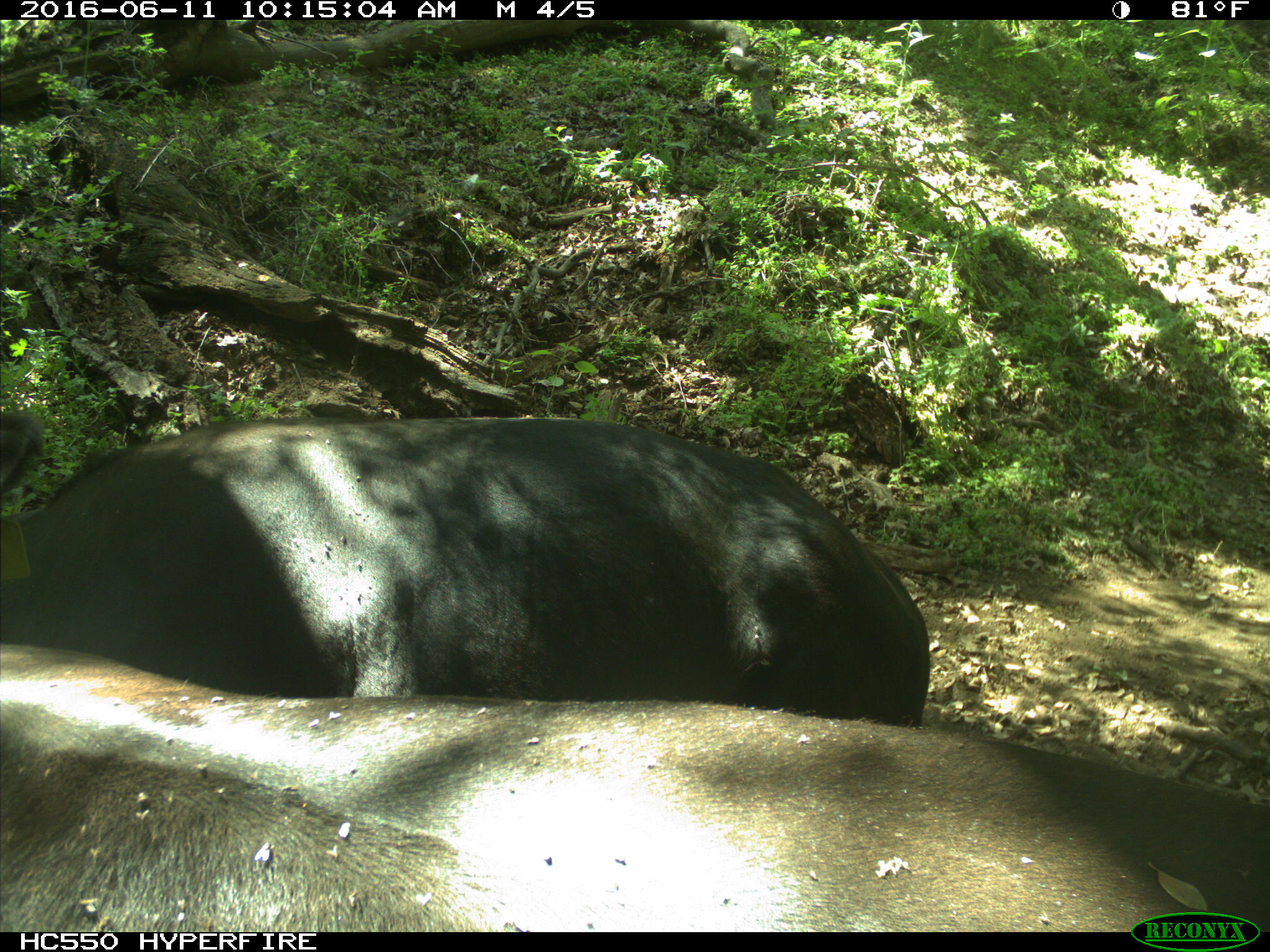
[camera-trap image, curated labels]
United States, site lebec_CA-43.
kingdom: Animalia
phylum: Chordata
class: Mammalia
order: Artiodactyla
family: Bovidae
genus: Bos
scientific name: Bos taurus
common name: domestic cow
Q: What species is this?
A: Bos taurus (domestic cow).